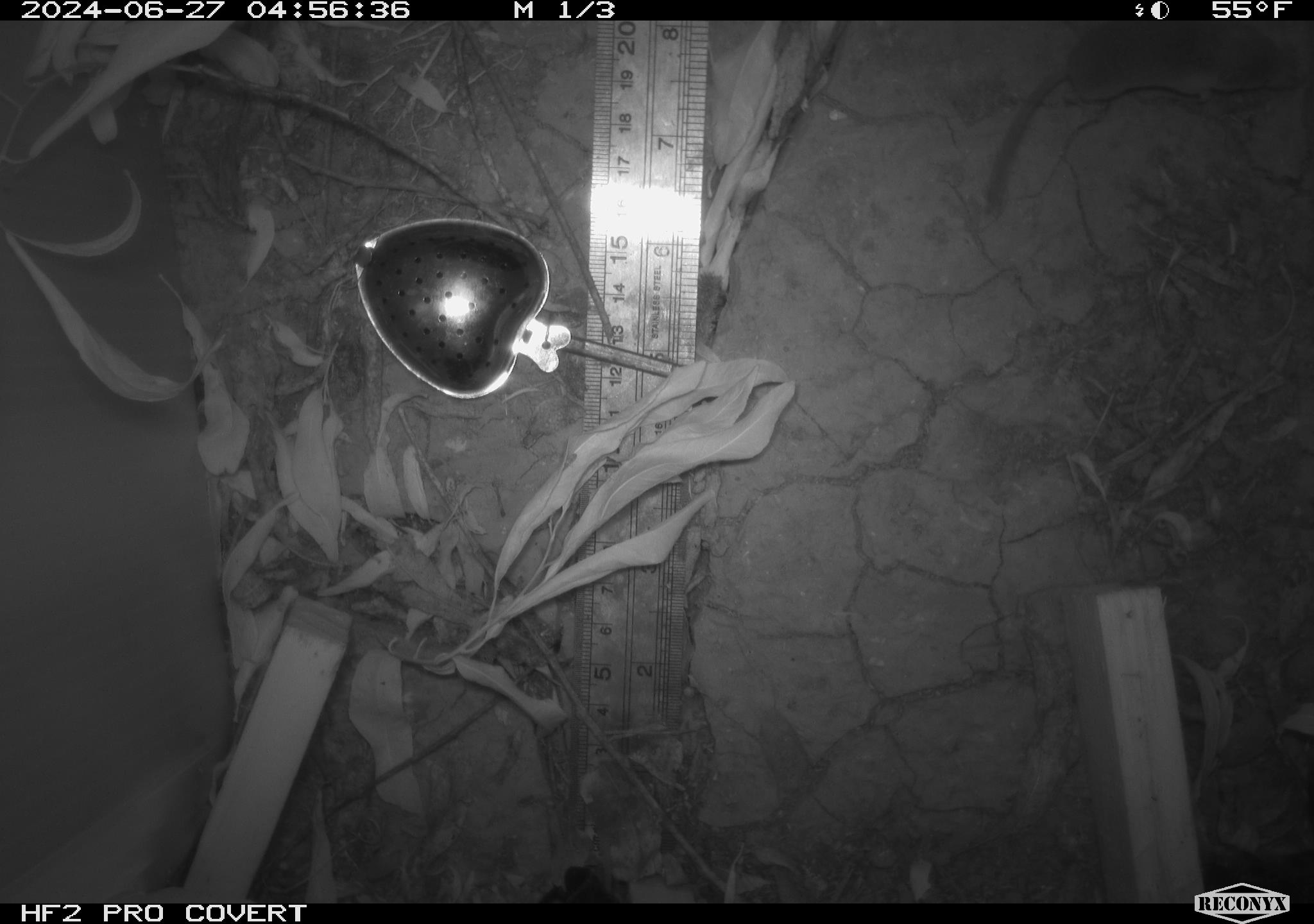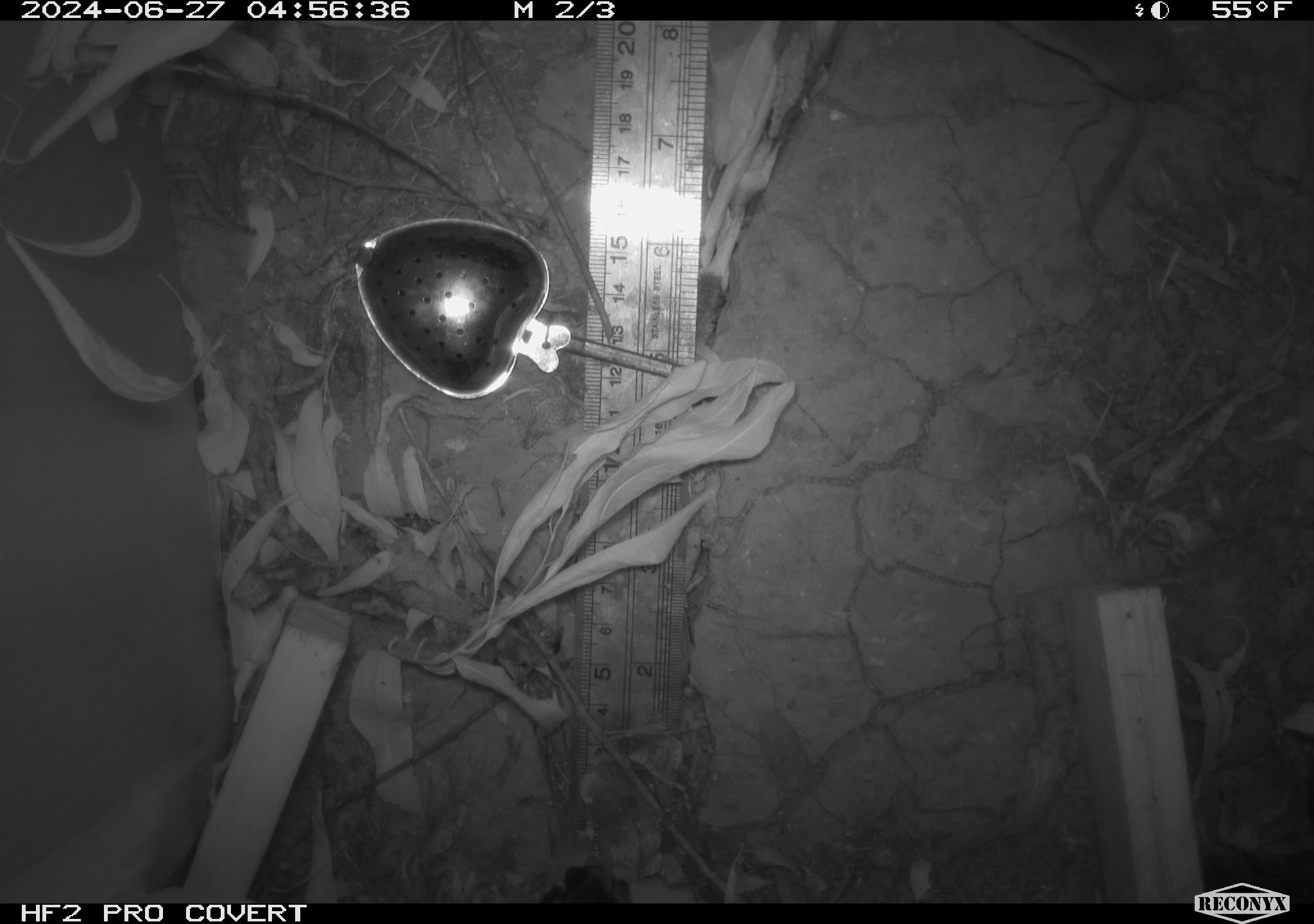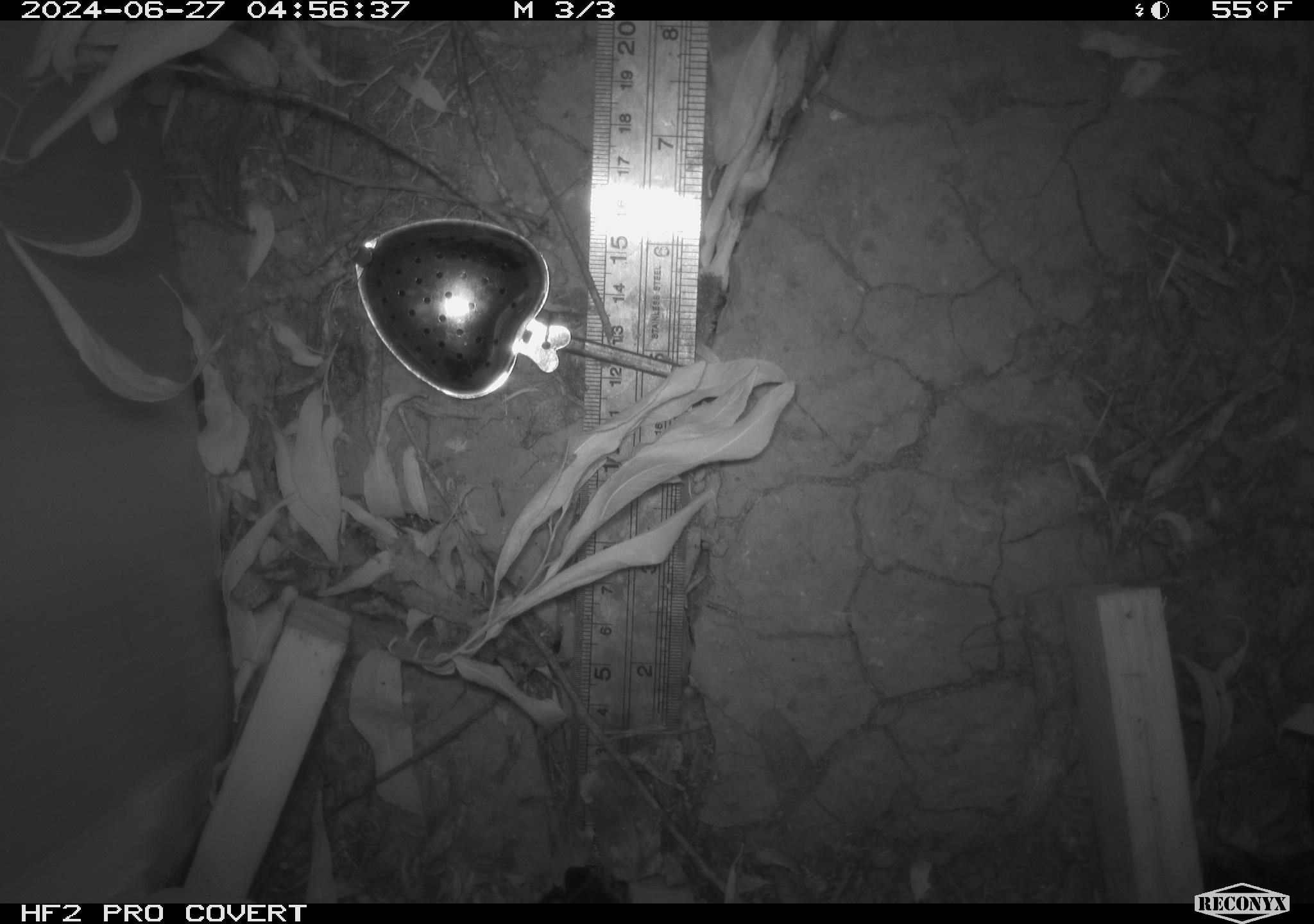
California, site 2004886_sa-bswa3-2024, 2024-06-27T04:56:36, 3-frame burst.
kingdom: Animalia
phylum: Chordata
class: Mammalia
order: Rodentia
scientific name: Rodentia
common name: mouse species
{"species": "mouse species (Rodentia)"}